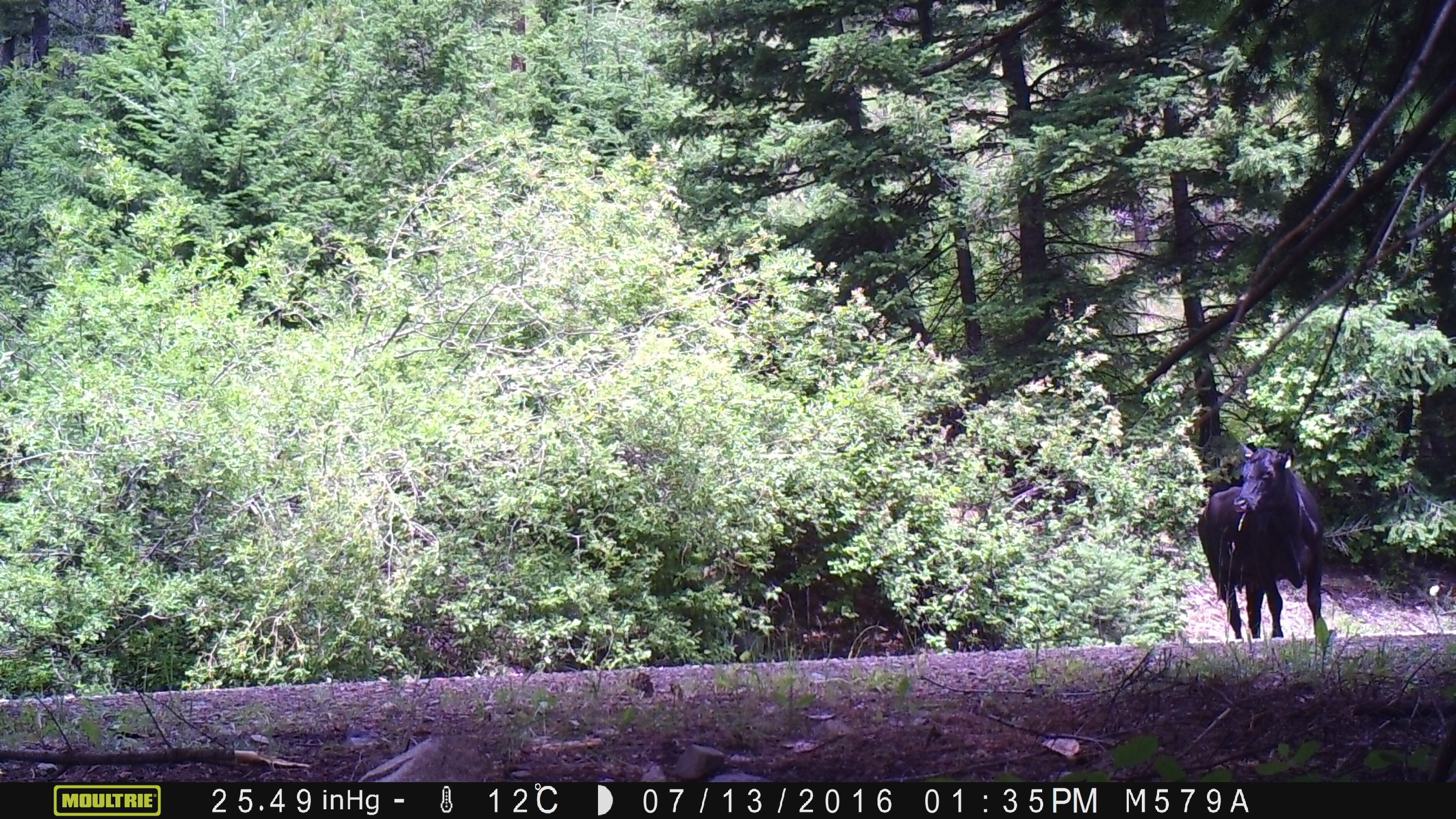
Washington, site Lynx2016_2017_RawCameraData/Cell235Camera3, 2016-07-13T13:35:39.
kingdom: Animalia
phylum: Chordata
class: Mammalia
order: Artiodactyla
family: Bovidae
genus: Bos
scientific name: Bos taurus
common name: domestic cattle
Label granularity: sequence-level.